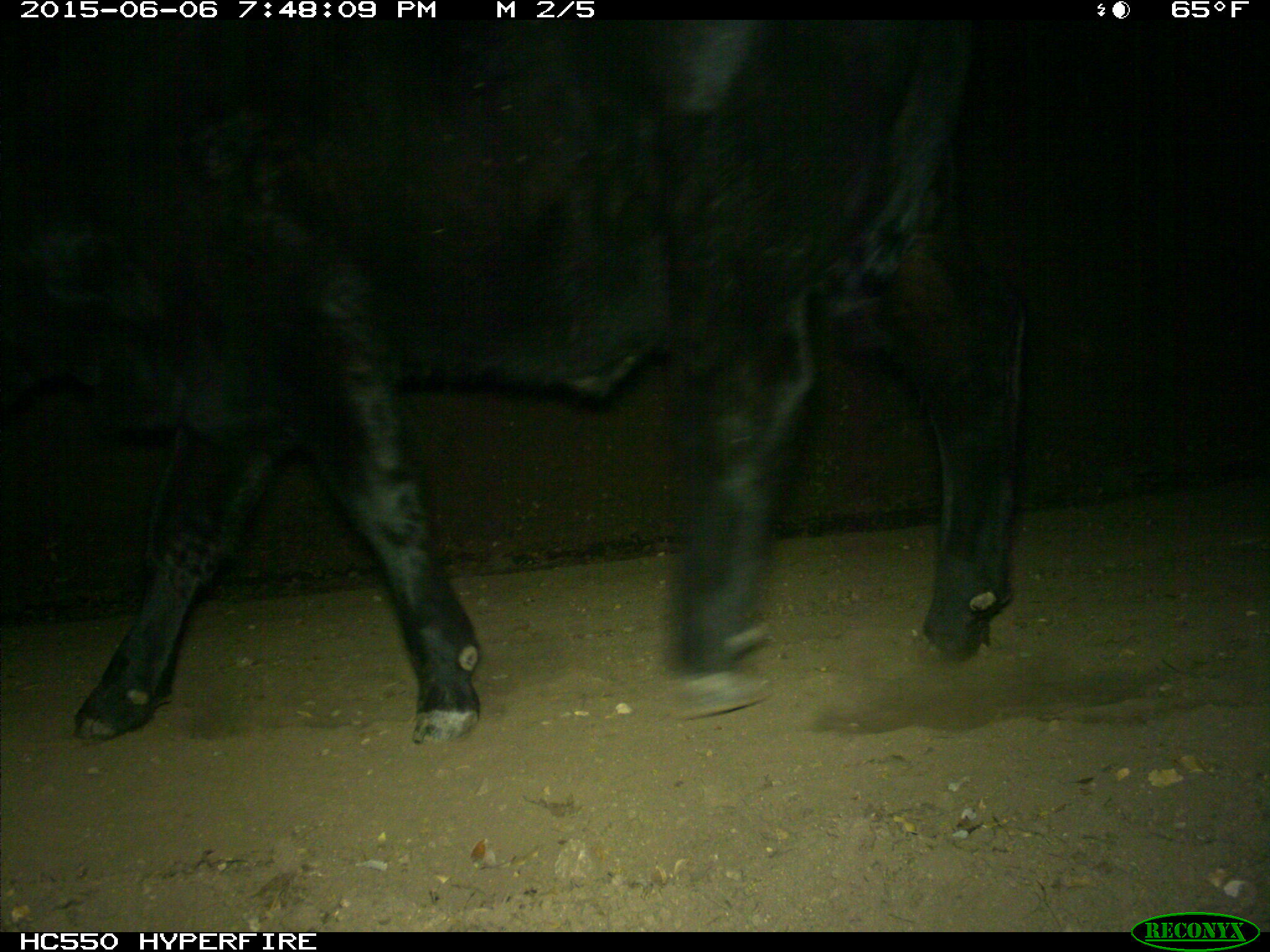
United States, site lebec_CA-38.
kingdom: Animalia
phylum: Chordata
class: Mammalia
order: Artiodactyla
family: Bovidae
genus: Bos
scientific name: Bos taurus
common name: domestic cow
Bos taurus (domestic cow).